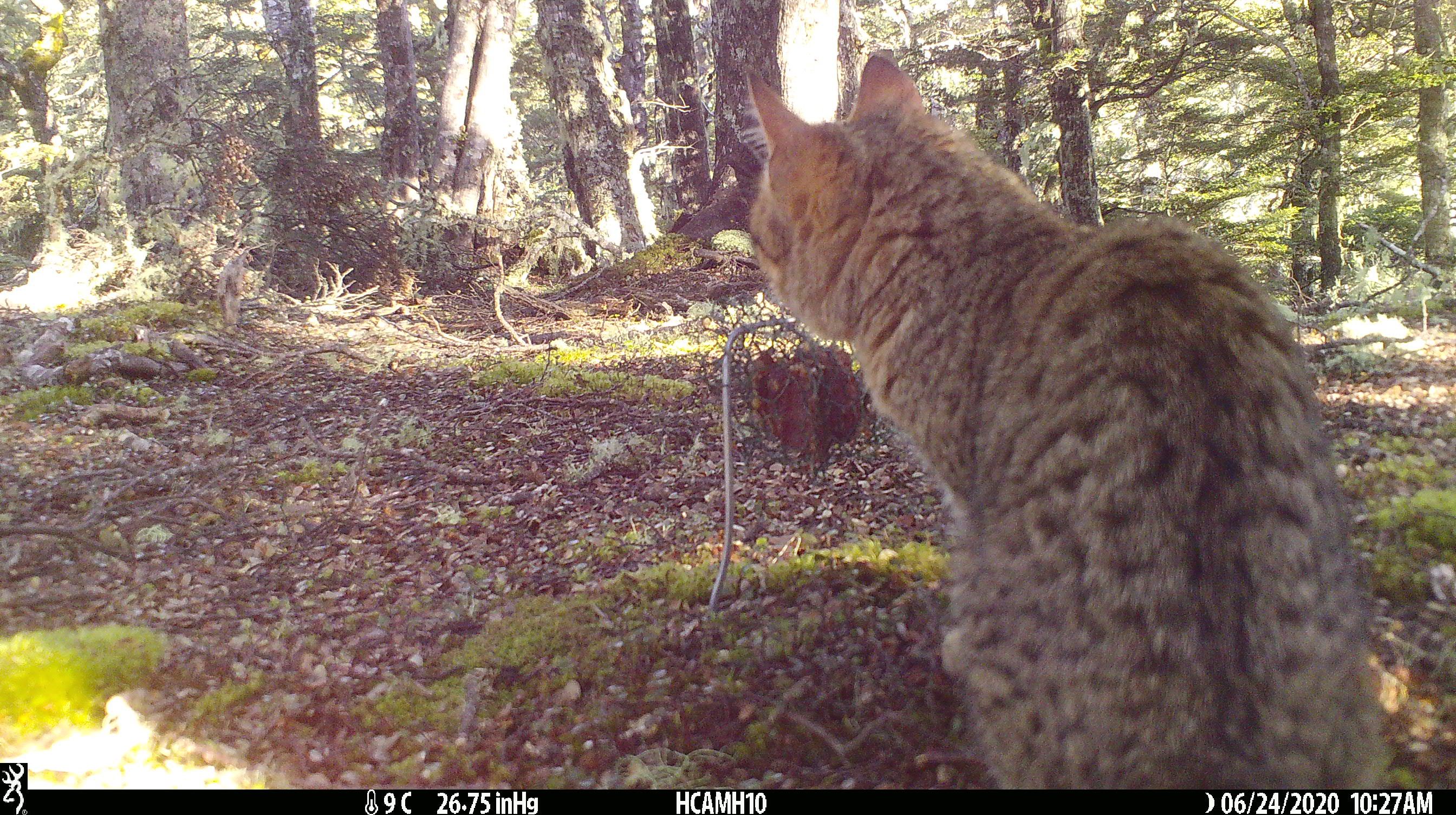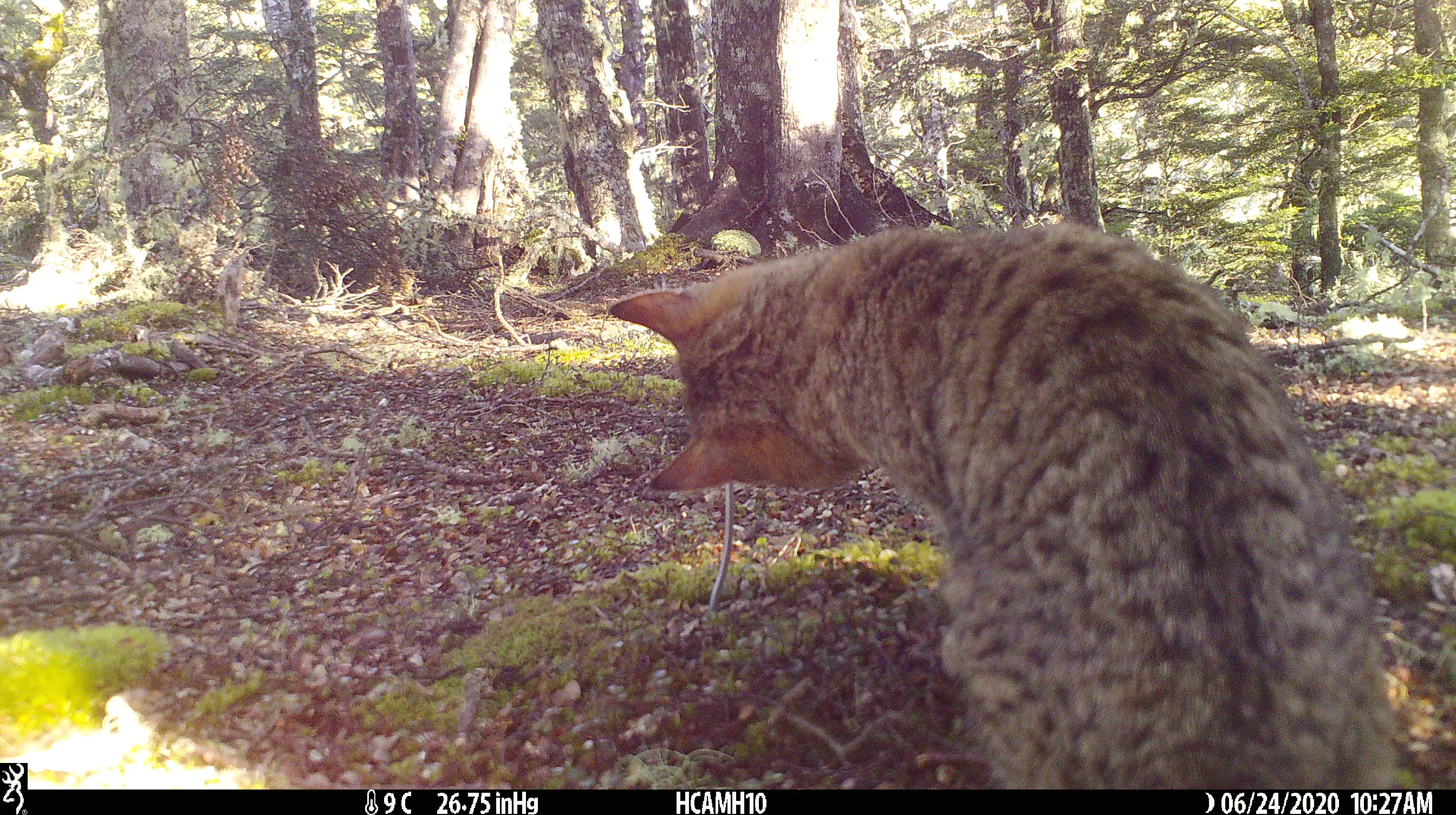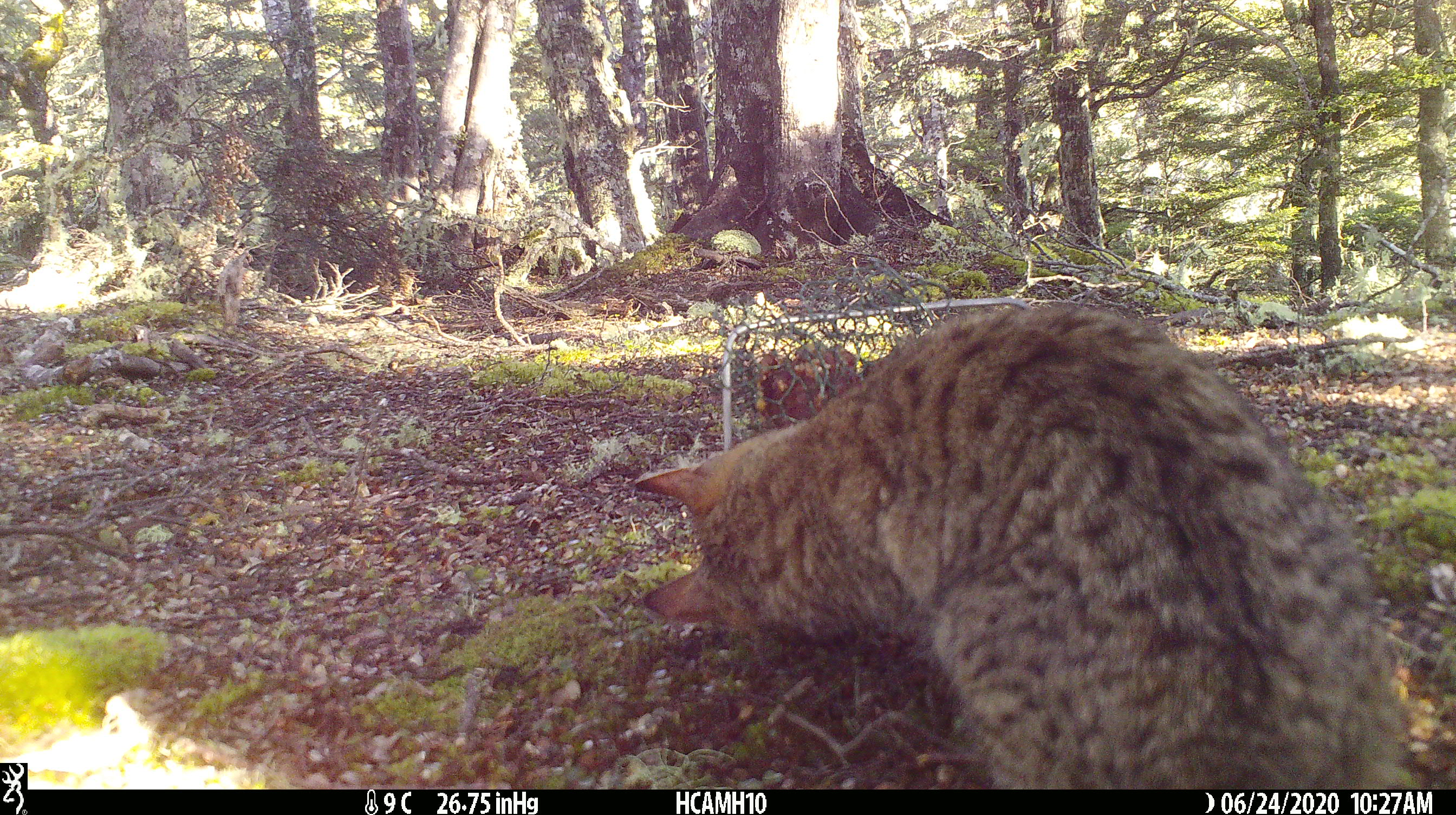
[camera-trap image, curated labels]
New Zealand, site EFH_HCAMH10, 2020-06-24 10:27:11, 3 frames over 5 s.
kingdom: Animalia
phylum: Chordata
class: Mammalia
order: Carnivora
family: Felidae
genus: Felis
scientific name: Felis catus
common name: domestic cat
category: cat